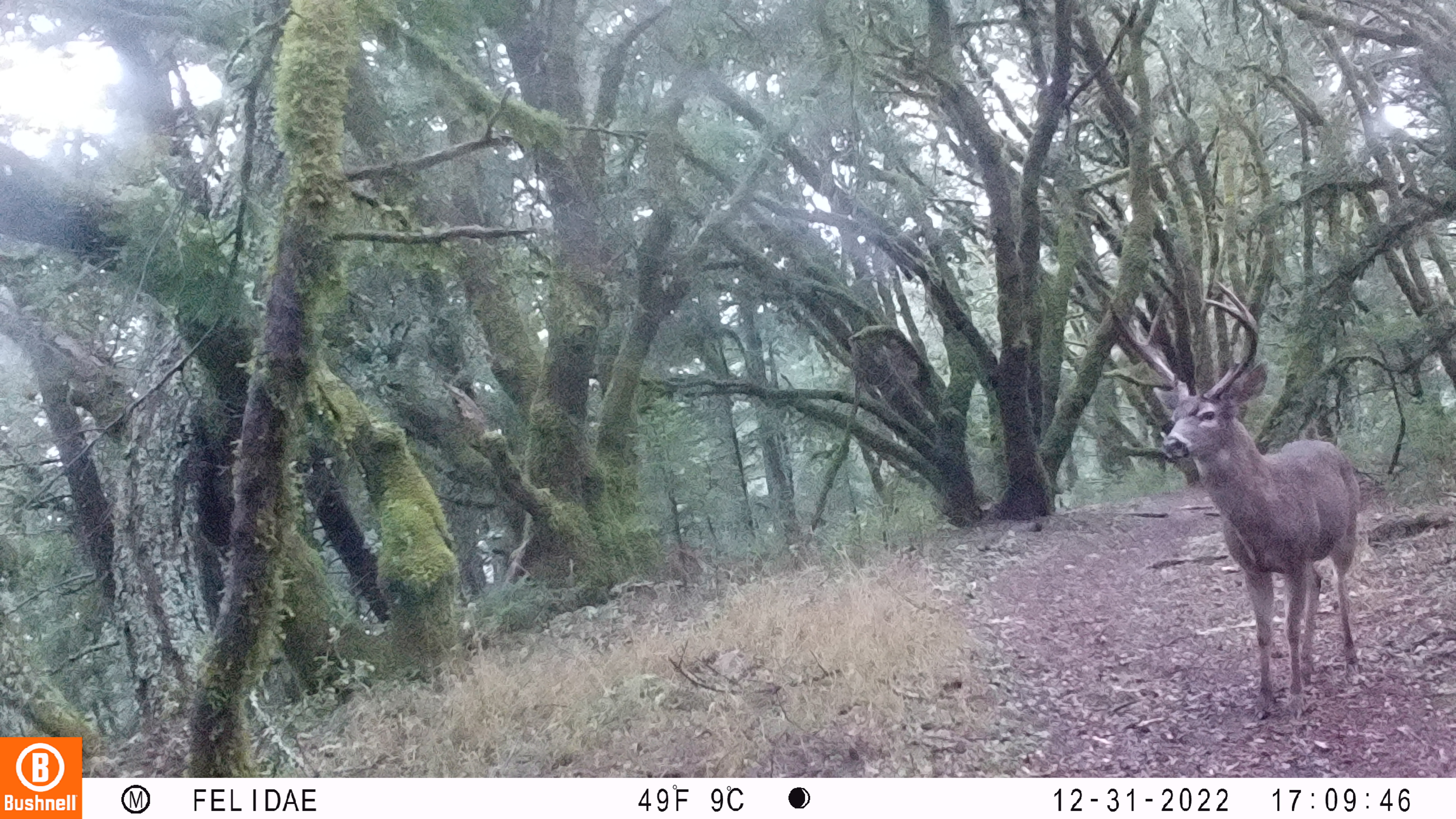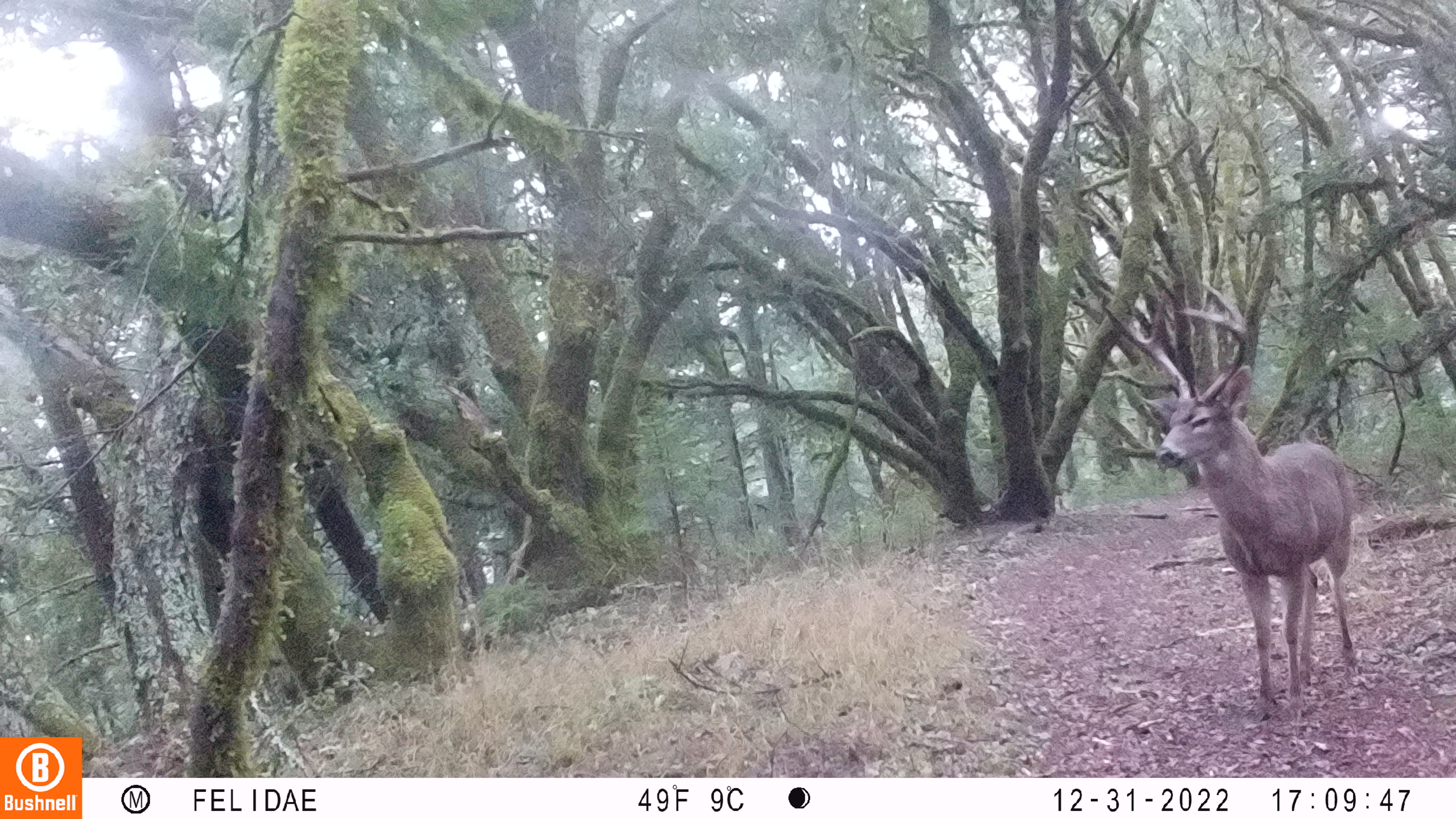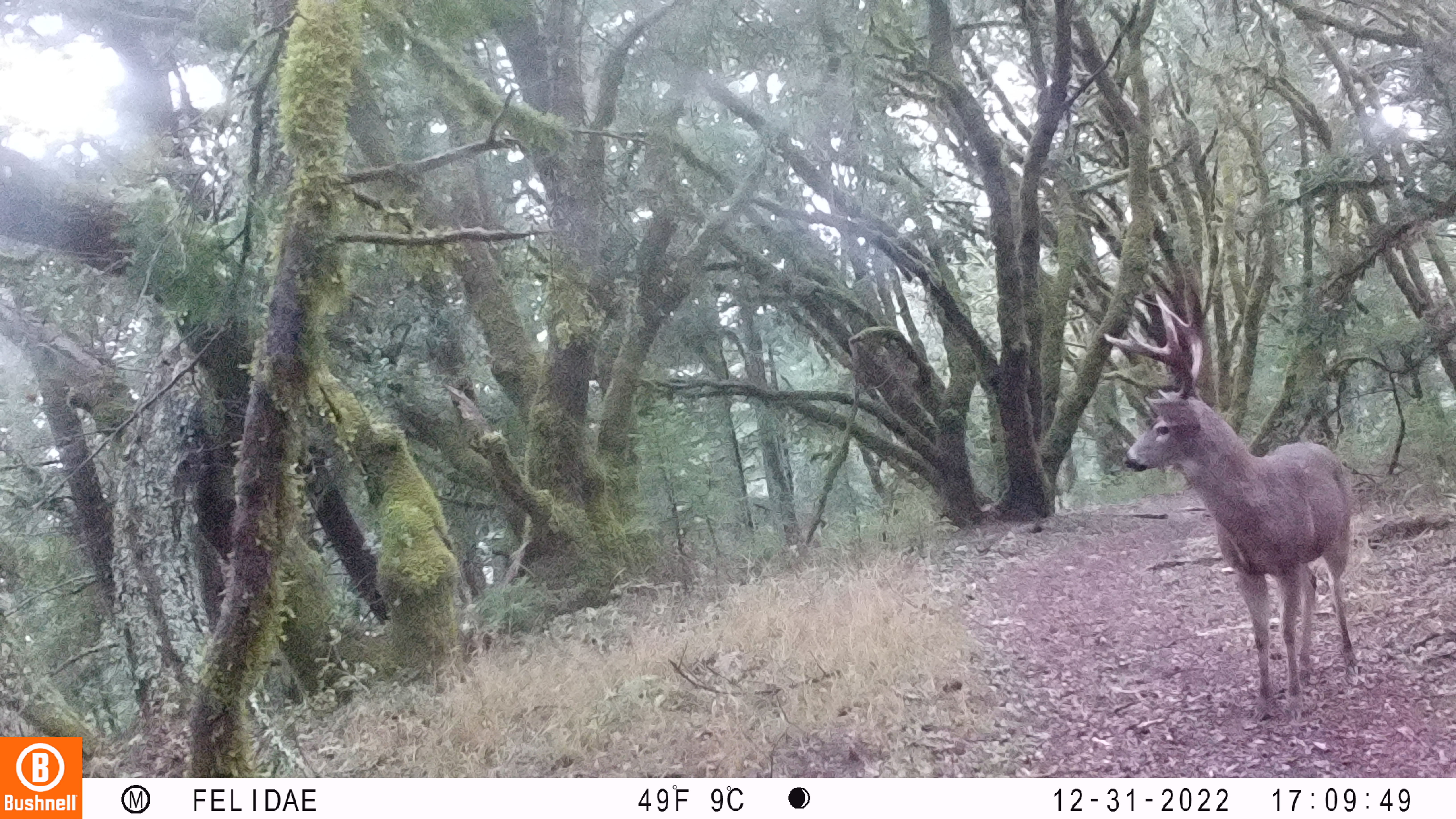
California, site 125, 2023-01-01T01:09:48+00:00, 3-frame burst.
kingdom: Animalia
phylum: Chordata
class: Mammalia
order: Artiodactyla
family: Cervidae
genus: Odocoileus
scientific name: Odocoileus hemionus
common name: mule deer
Mule deer (Odocoileus hemionus).